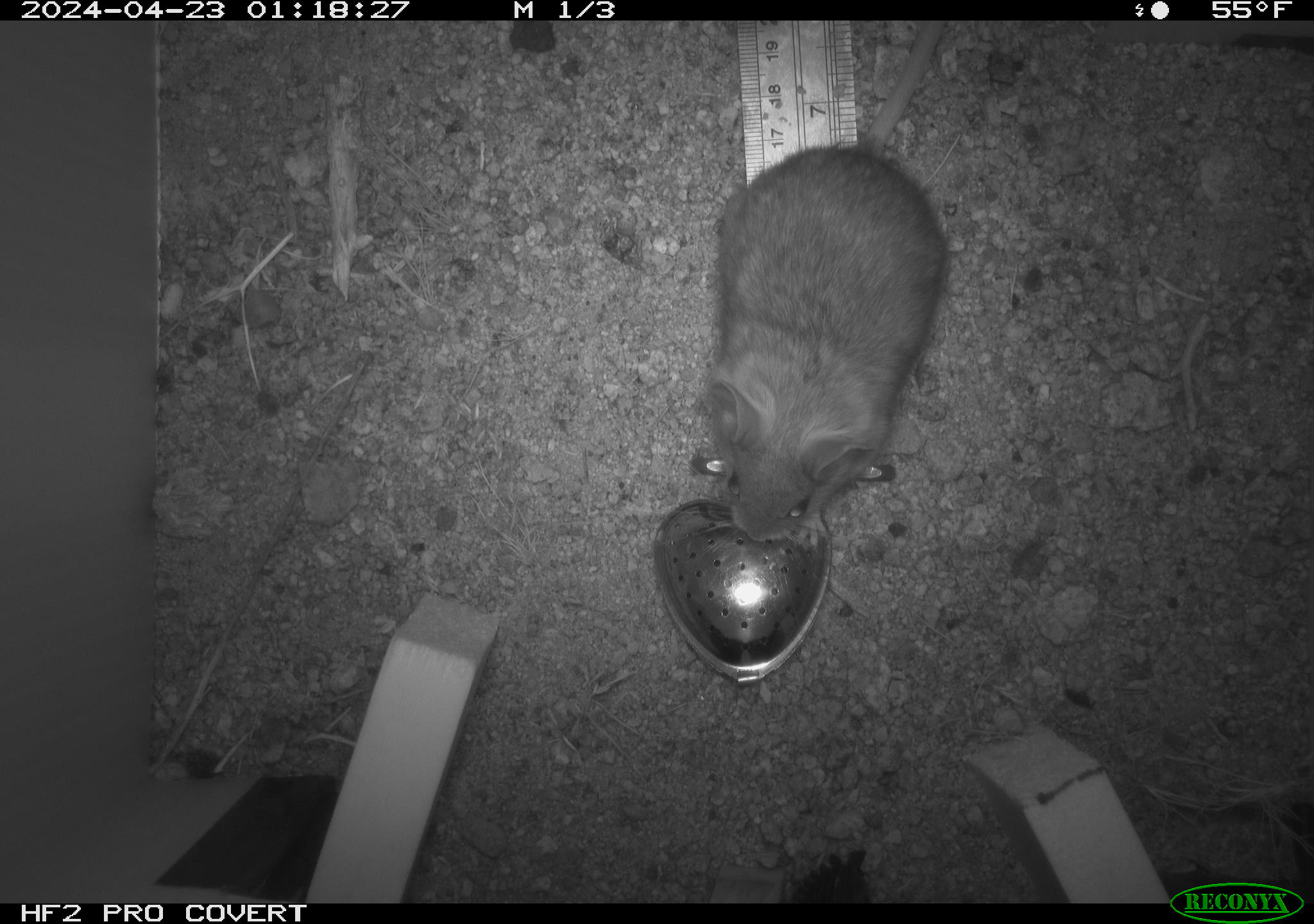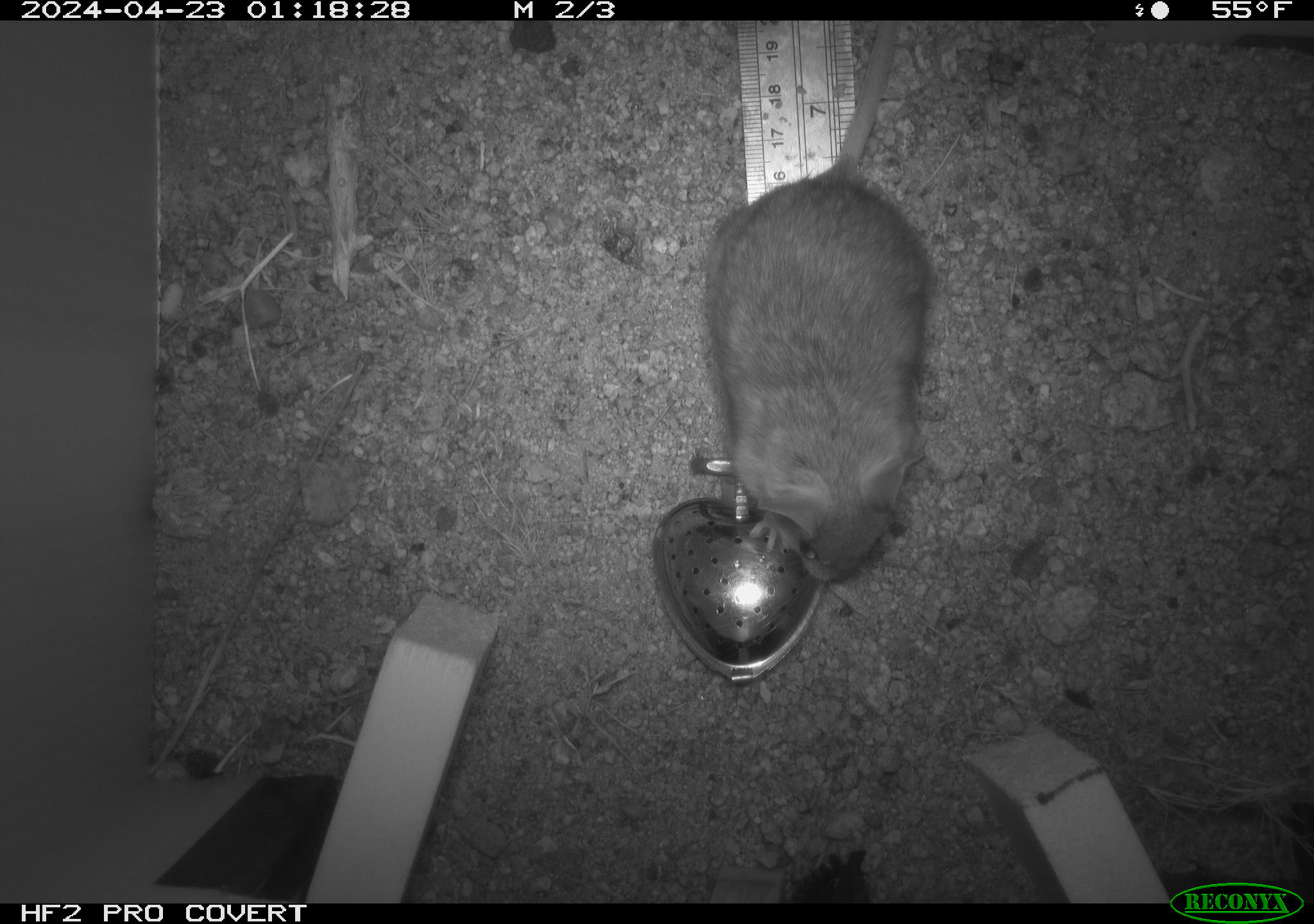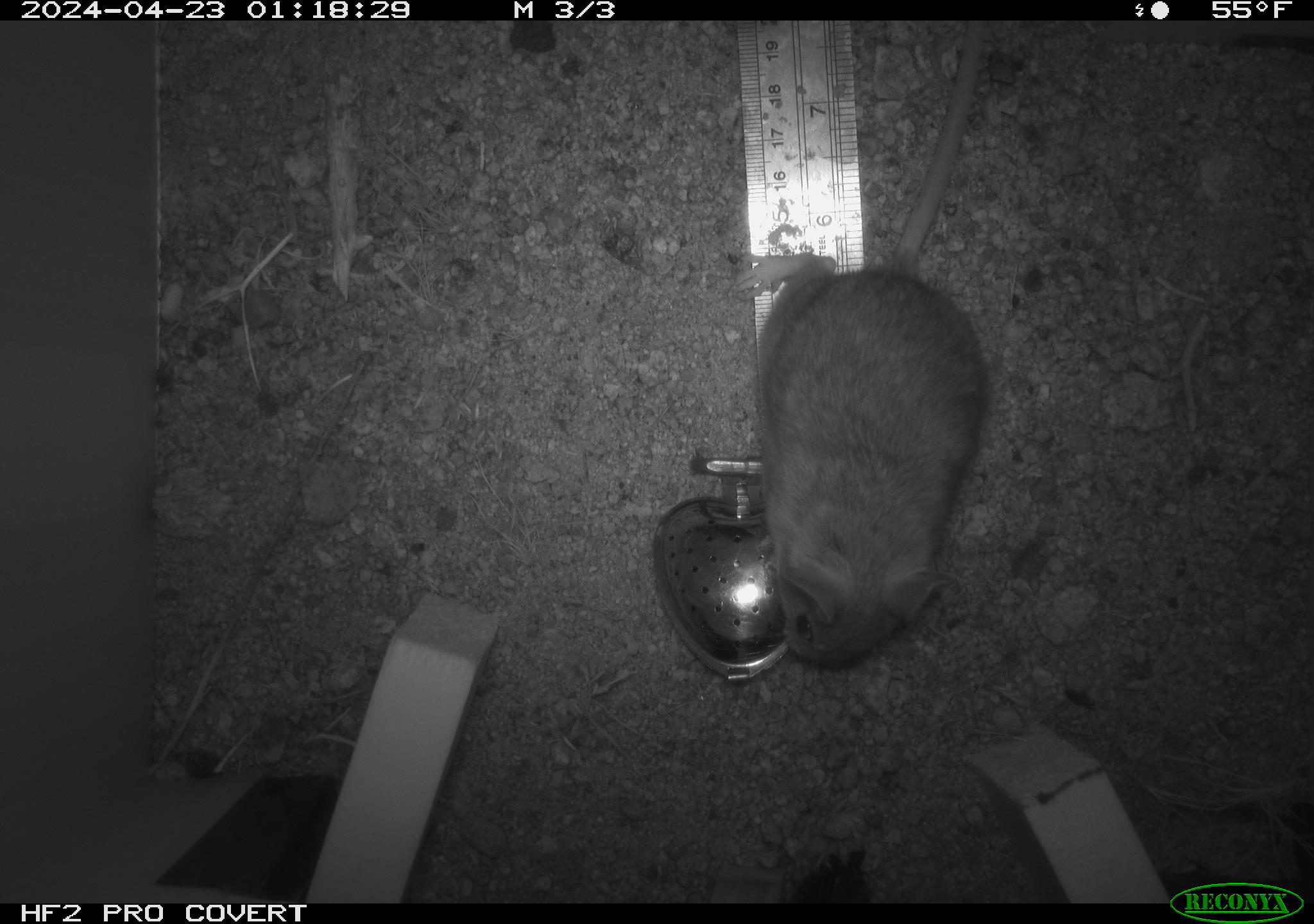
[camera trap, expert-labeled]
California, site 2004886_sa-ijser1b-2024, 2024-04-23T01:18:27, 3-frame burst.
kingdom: Animalia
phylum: Chordata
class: Mammalia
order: Rodentia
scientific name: Rodentia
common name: woodrat or rat or mouse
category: woodrat or rat or mouse species